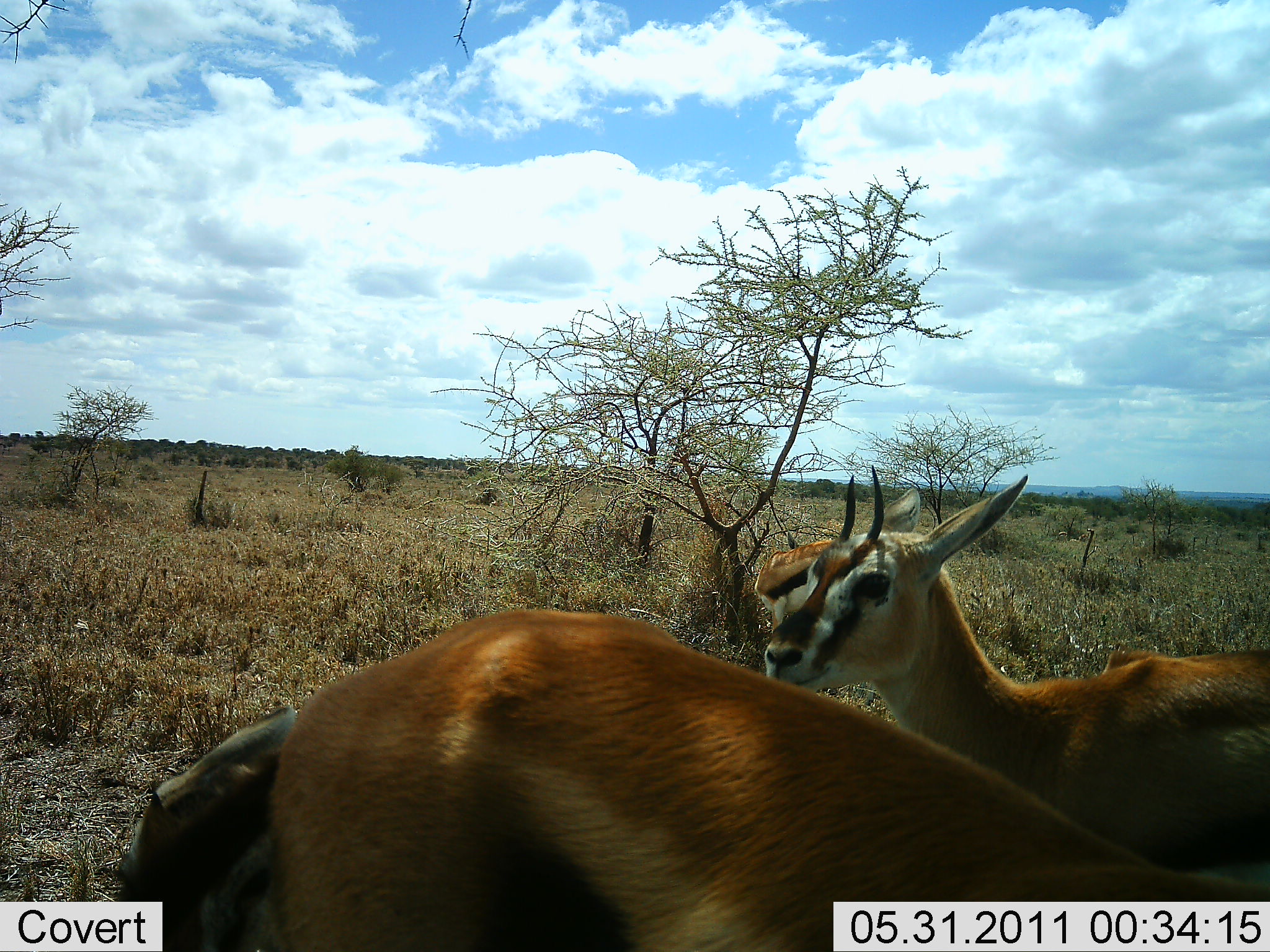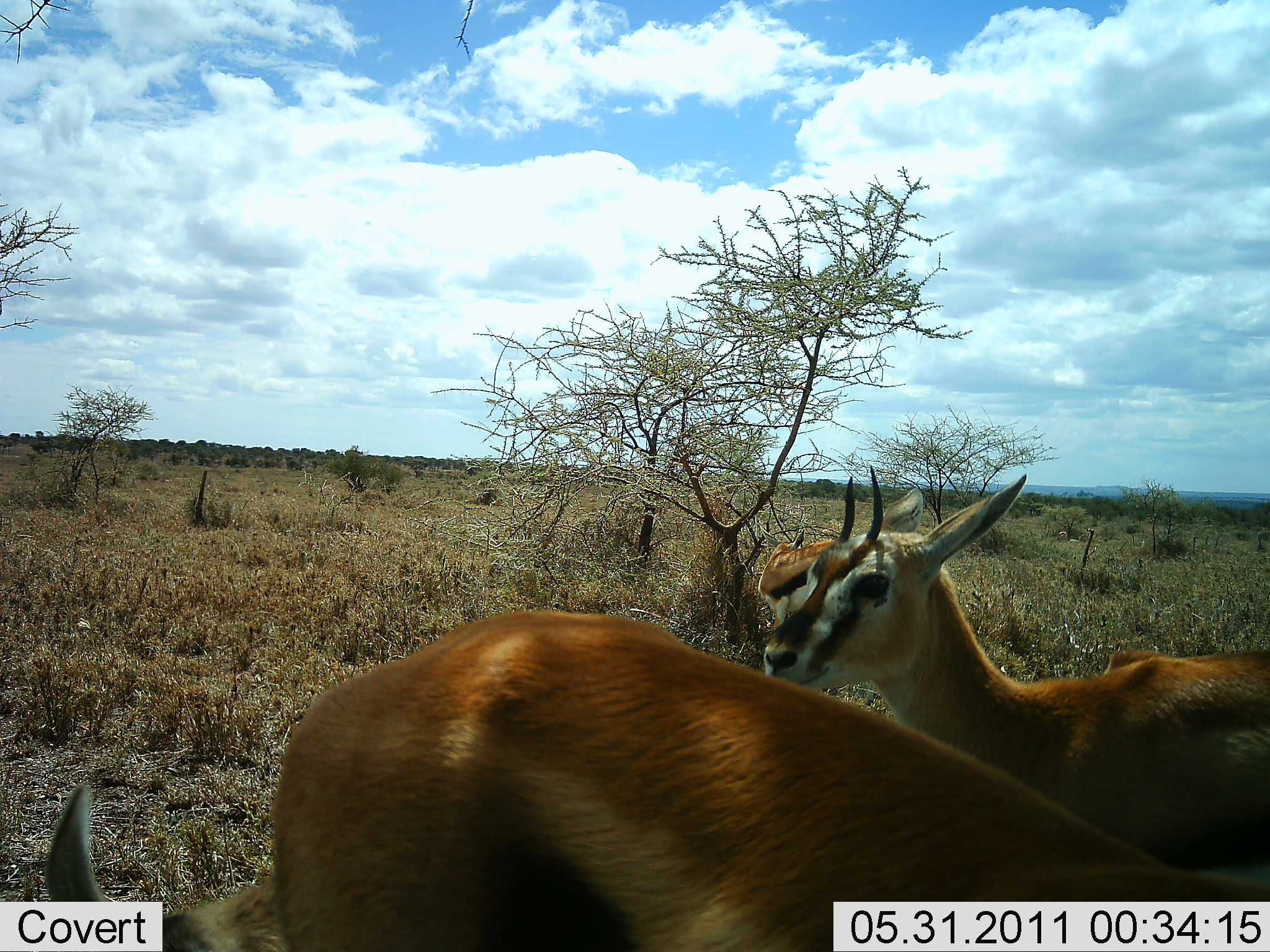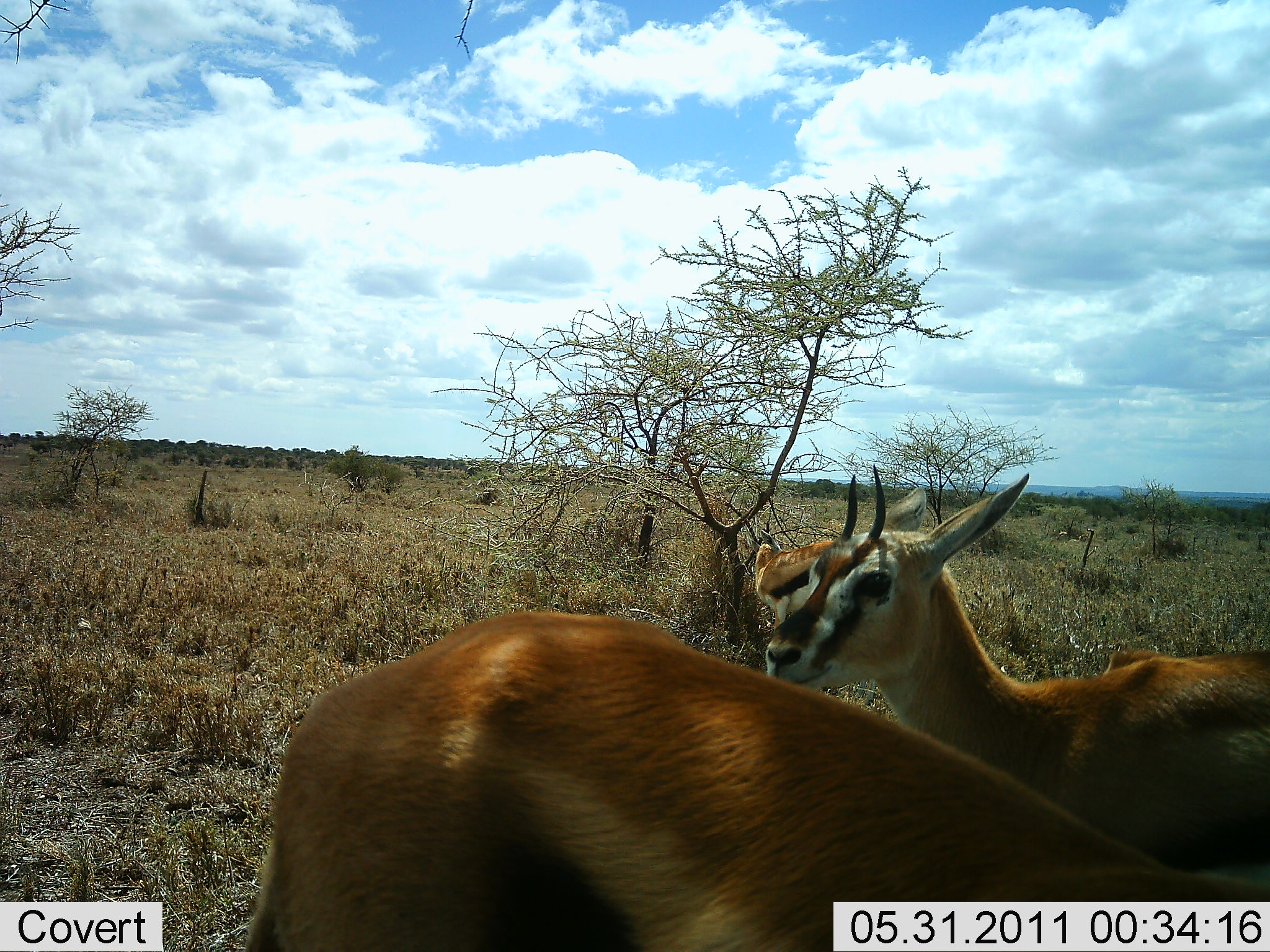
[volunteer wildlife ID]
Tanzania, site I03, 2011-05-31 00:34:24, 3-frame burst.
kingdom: Animalia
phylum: Chordata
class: Mammalia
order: Artiodactyla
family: Bovidae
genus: Eudorcas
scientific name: Eudorcas thomsonii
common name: thomson's gazelle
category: gazellethomsons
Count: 3.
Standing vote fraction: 92%.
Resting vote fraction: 17%.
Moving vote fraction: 0%.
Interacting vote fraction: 8%.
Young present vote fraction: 0%.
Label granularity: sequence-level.